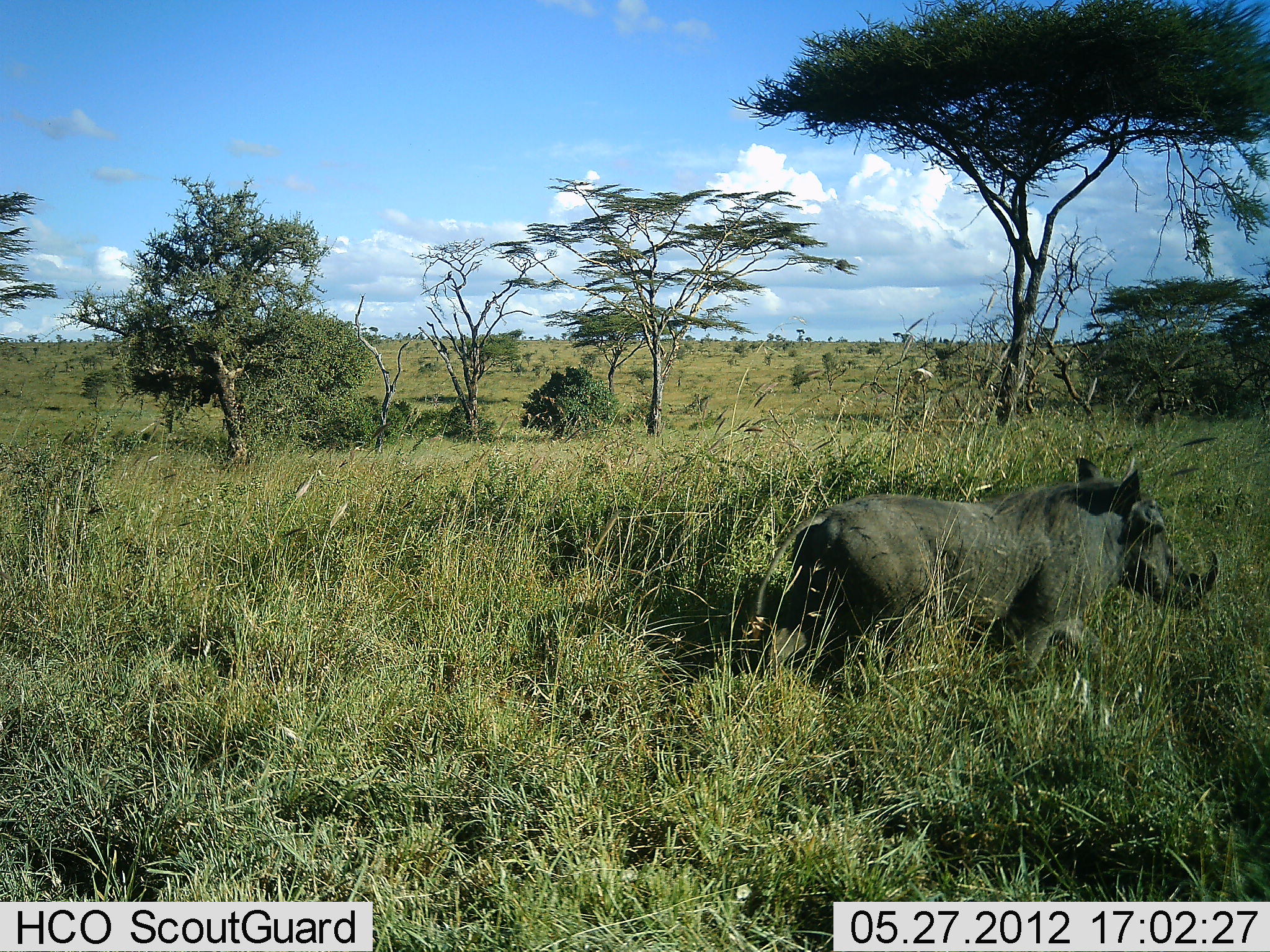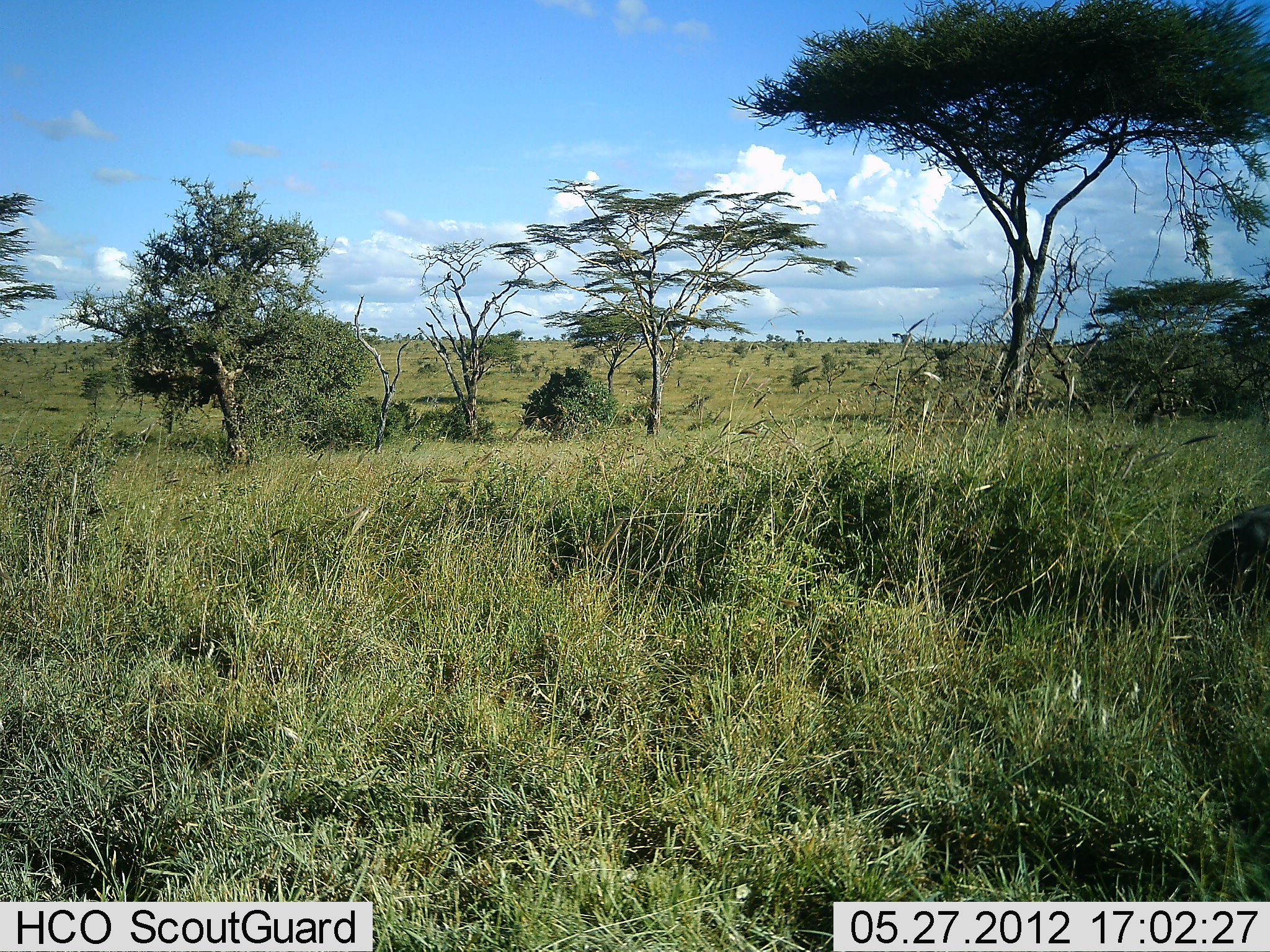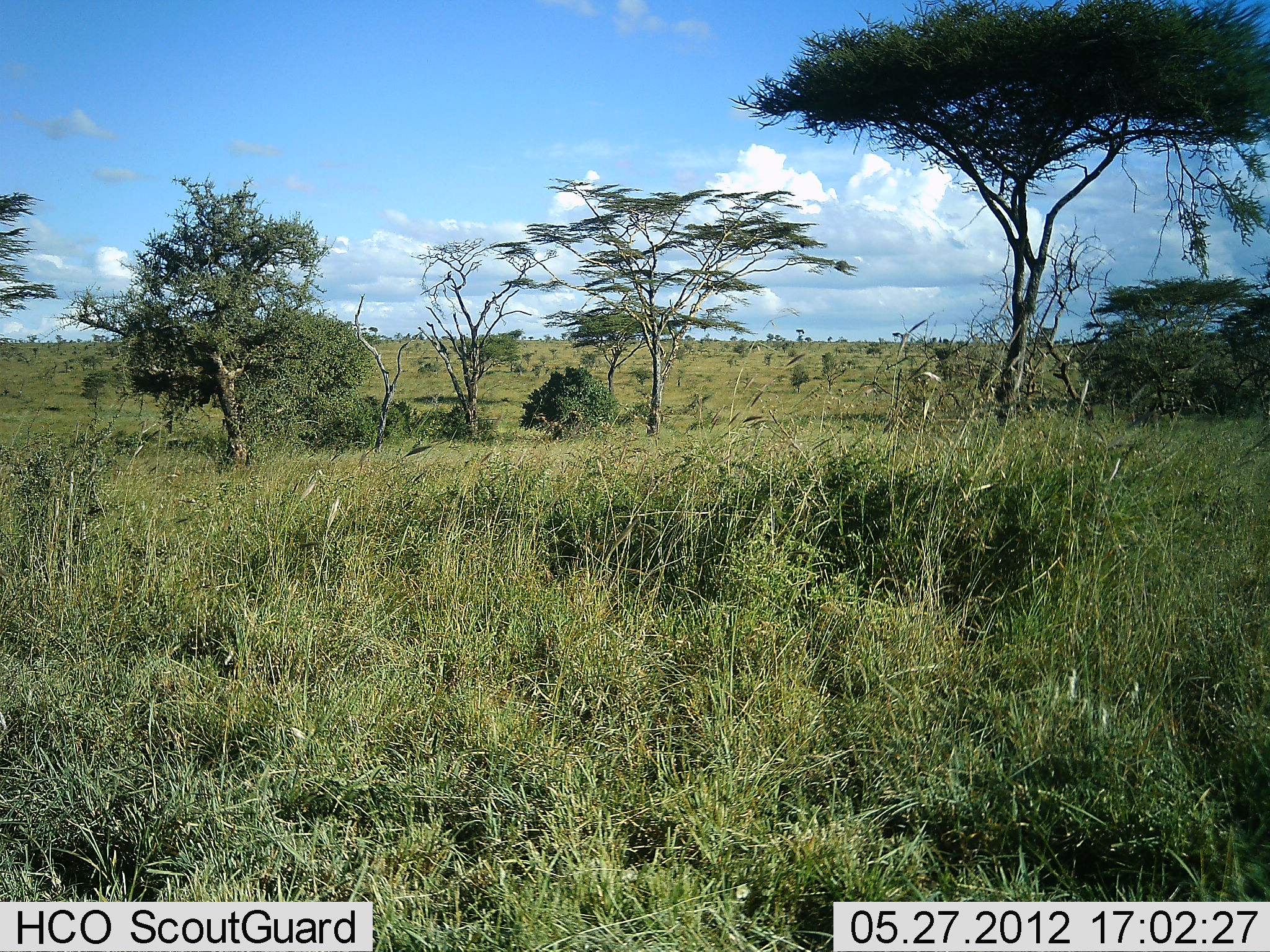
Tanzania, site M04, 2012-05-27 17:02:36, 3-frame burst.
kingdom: Animalia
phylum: Chordata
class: Mammalia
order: Artiodactyla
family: Suidae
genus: Phacochoerus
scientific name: Phacochoerus africanus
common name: warthog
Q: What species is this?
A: Warthog (Phacochoerus africanus).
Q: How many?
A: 1.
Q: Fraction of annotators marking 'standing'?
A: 0%.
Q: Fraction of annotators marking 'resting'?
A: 0%.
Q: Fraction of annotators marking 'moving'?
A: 100%.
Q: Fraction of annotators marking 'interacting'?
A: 0%.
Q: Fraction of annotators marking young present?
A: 0%.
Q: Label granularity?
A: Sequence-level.